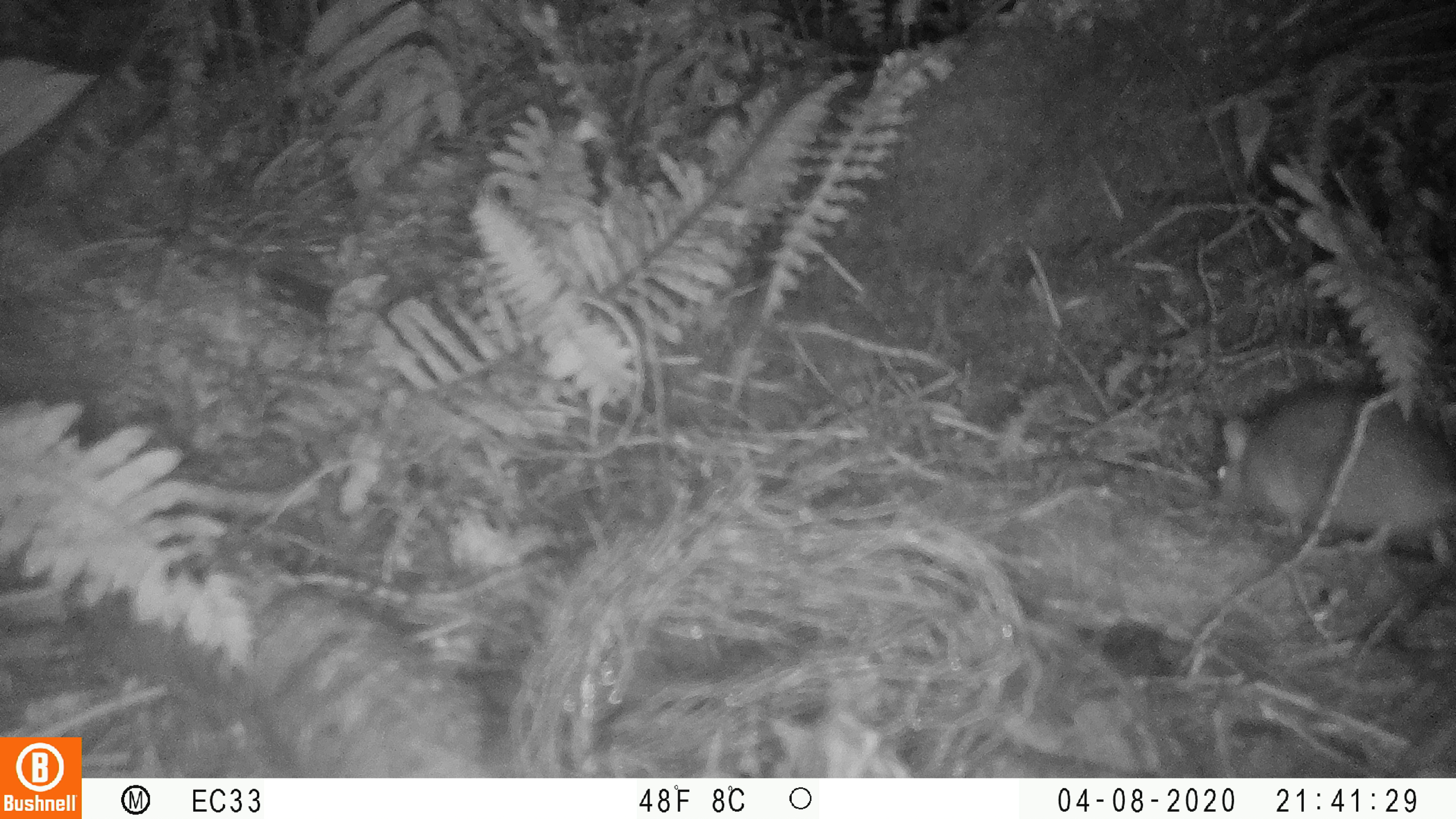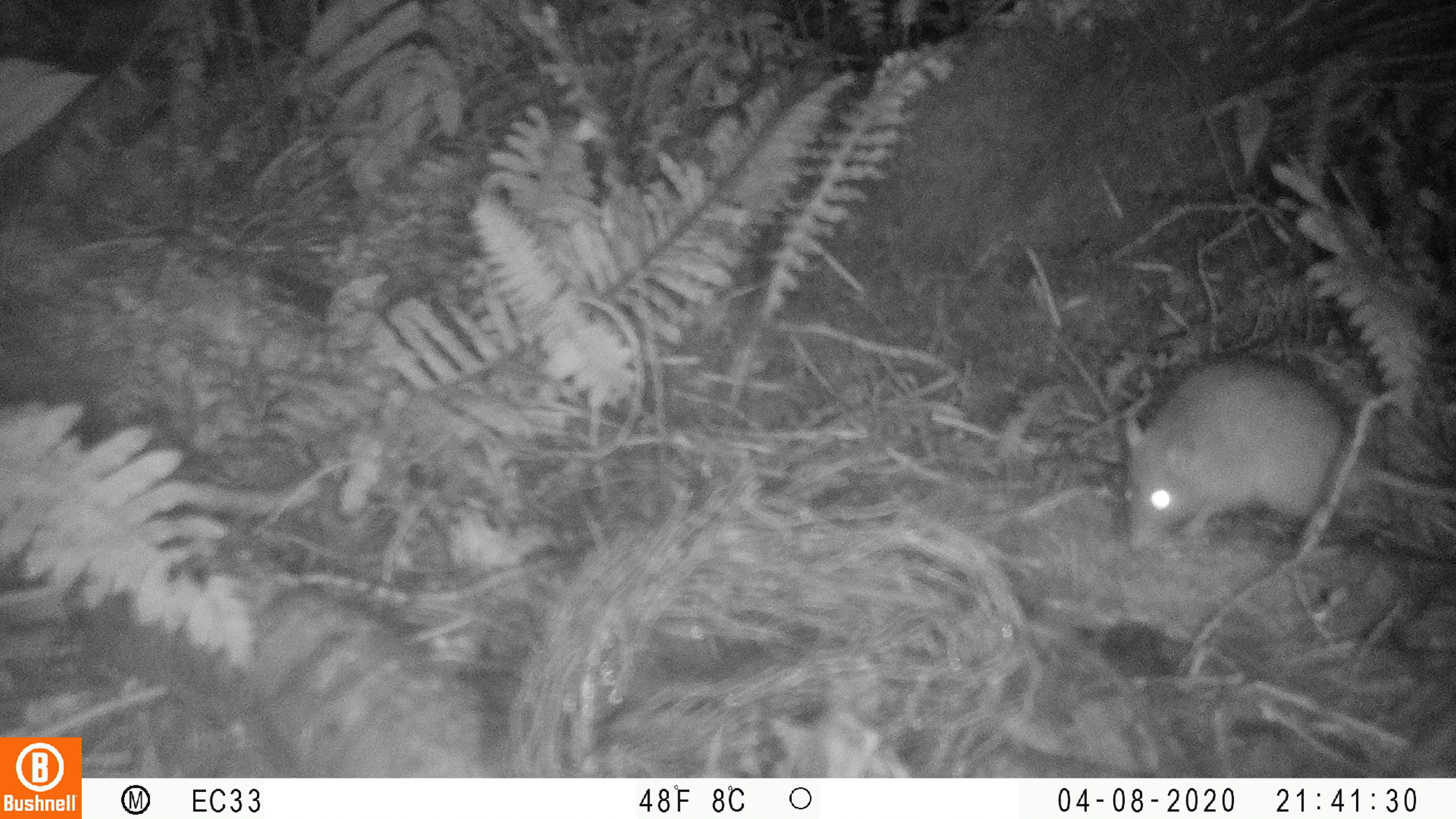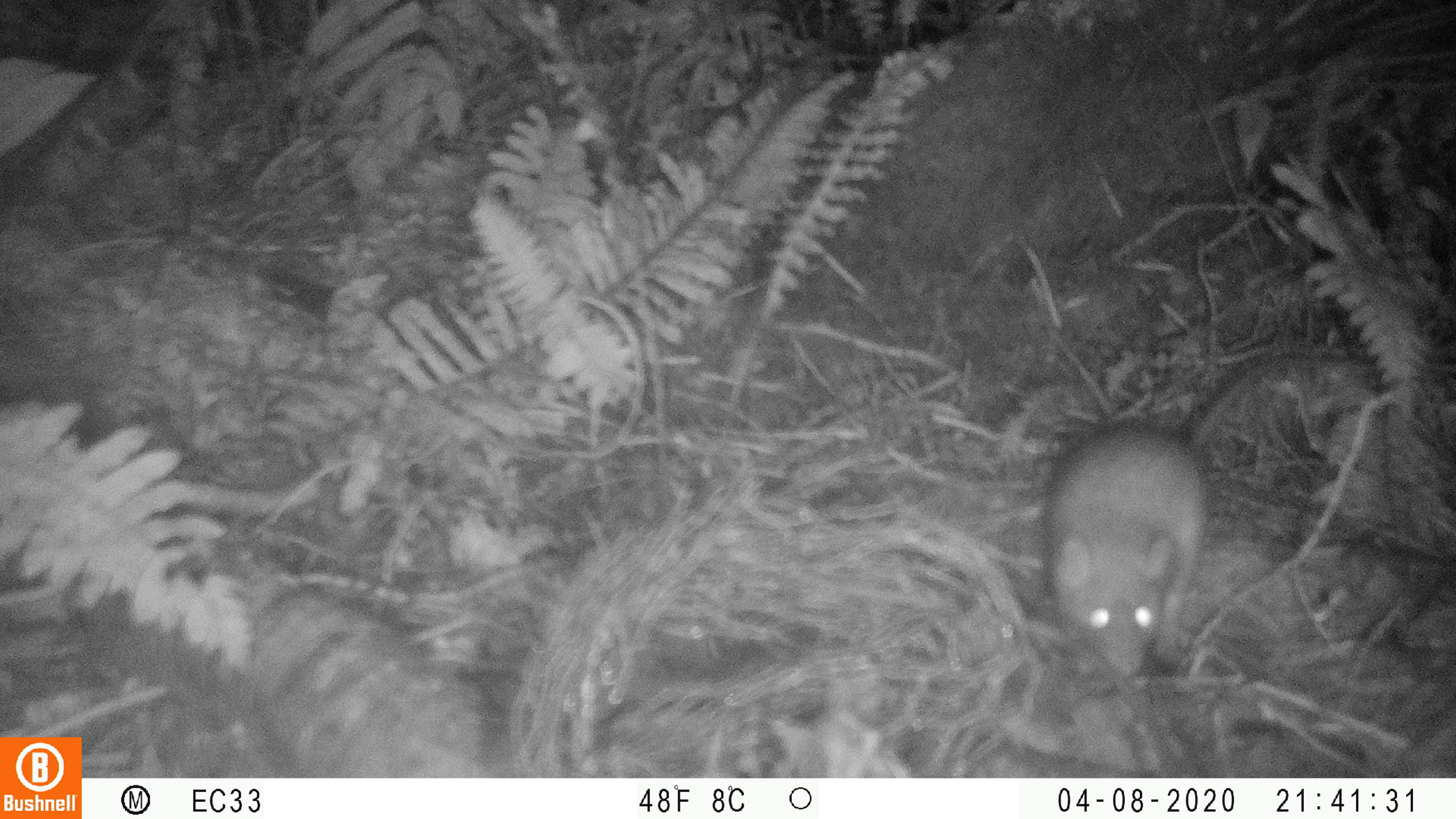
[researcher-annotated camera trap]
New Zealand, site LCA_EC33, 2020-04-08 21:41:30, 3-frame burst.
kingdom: Animalia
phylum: Chordata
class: Mammalia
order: Rodentia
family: Muridae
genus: Rattus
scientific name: Rattus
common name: rat